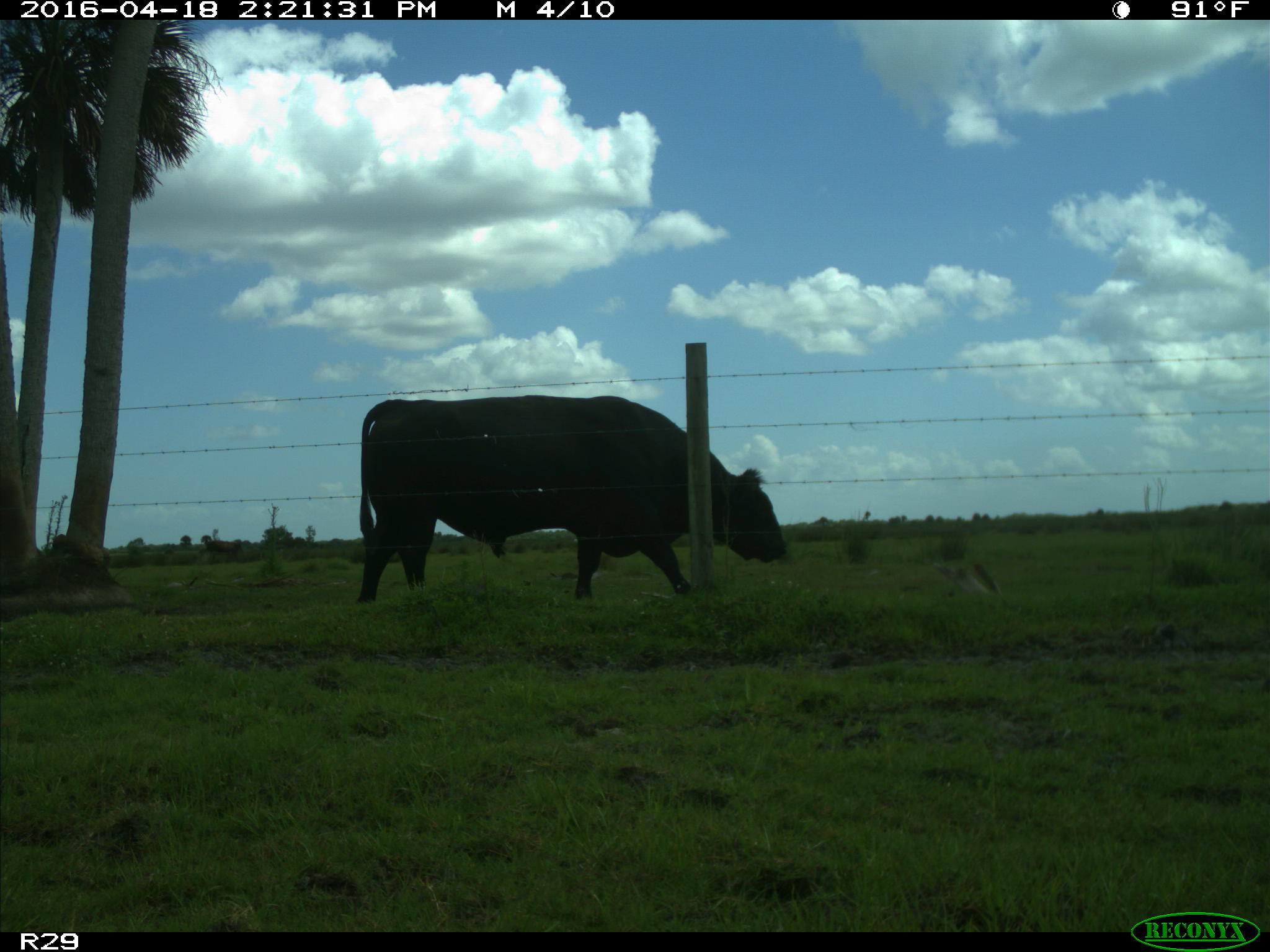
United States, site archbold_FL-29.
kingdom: Animalia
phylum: Chordata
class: Mammalia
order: Artiodactyla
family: Bovidae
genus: Bos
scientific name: Bos taurus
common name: domestic cow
Bos taurus (domestic cow).